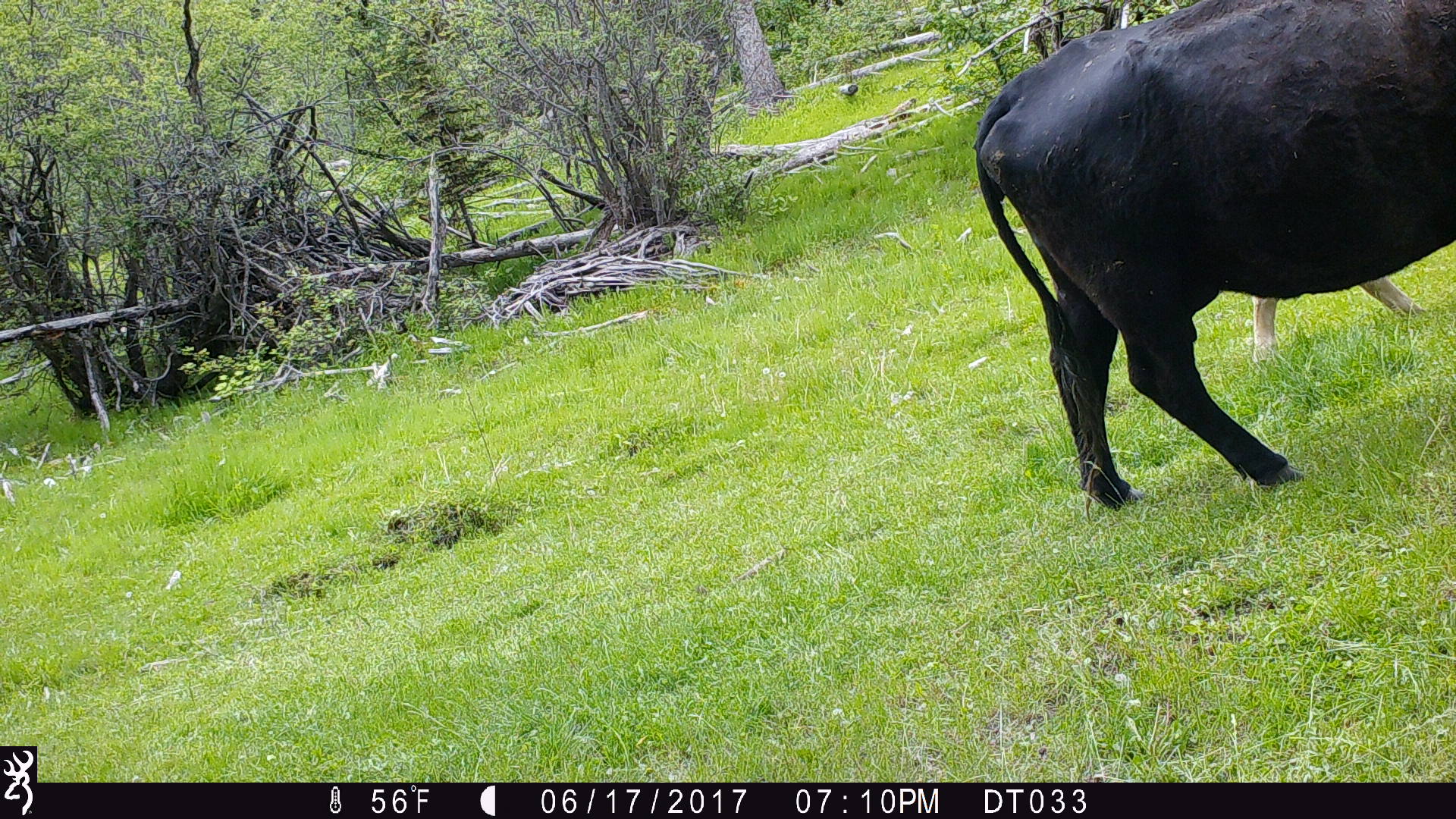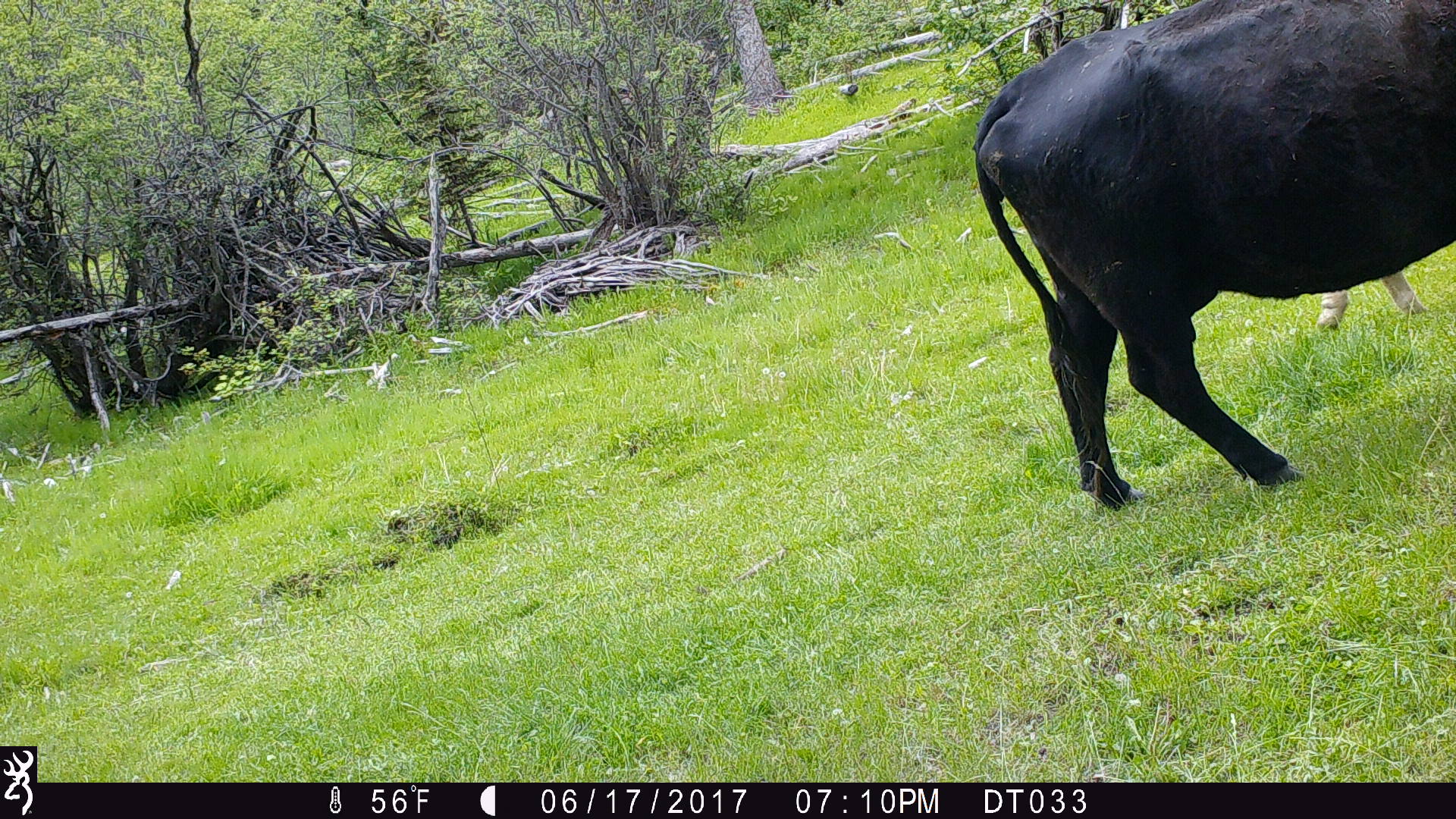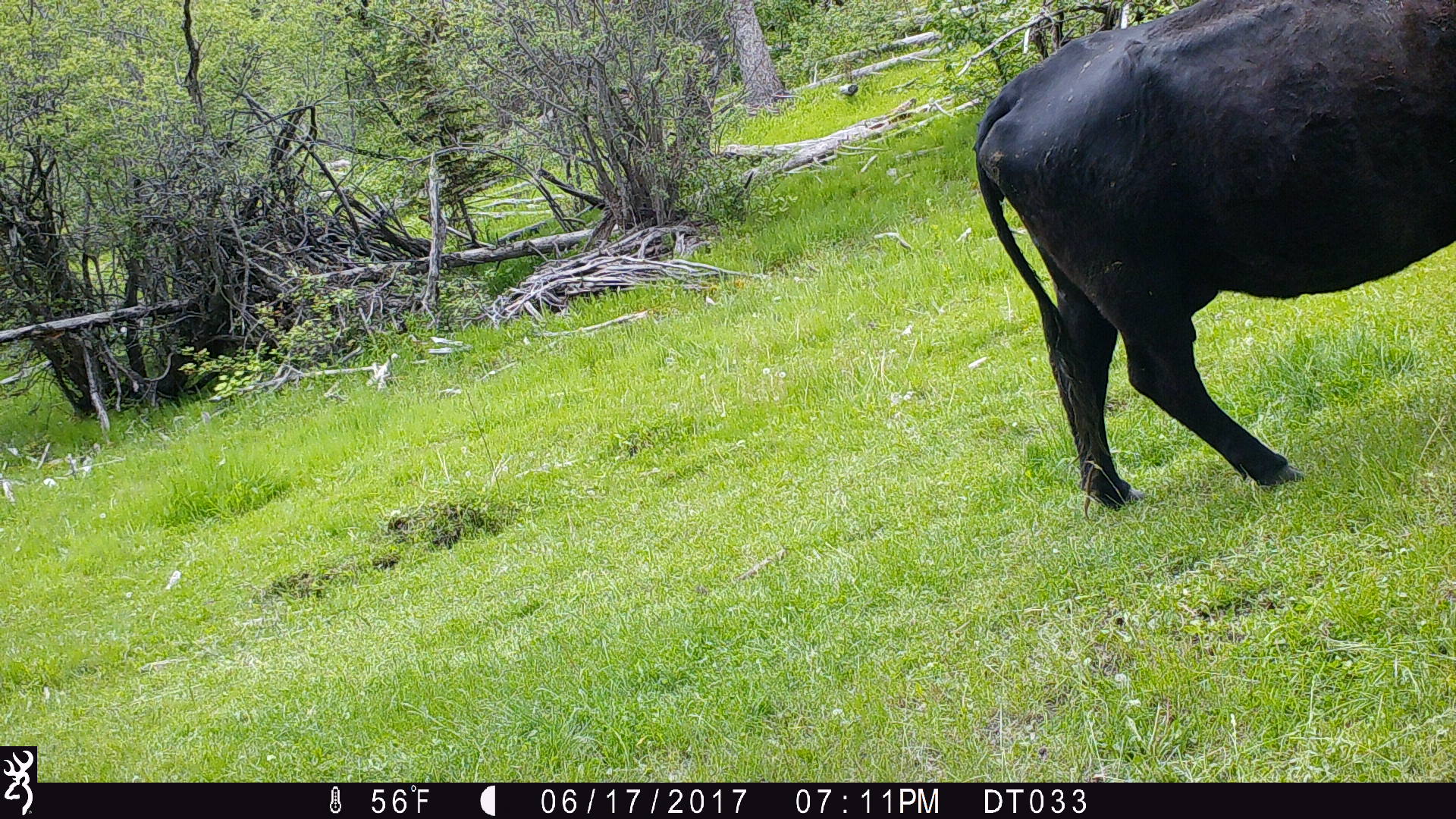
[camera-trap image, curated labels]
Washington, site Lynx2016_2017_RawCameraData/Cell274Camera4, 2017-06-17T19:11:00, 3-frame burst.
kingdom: Animalia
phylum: Chordata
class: Mammalia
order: Artiodactyla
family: Bovidae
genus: Bos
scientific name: Bos taurus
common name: domestic cattle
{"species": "domestic cattle (Bos taurus)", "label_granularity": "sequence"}